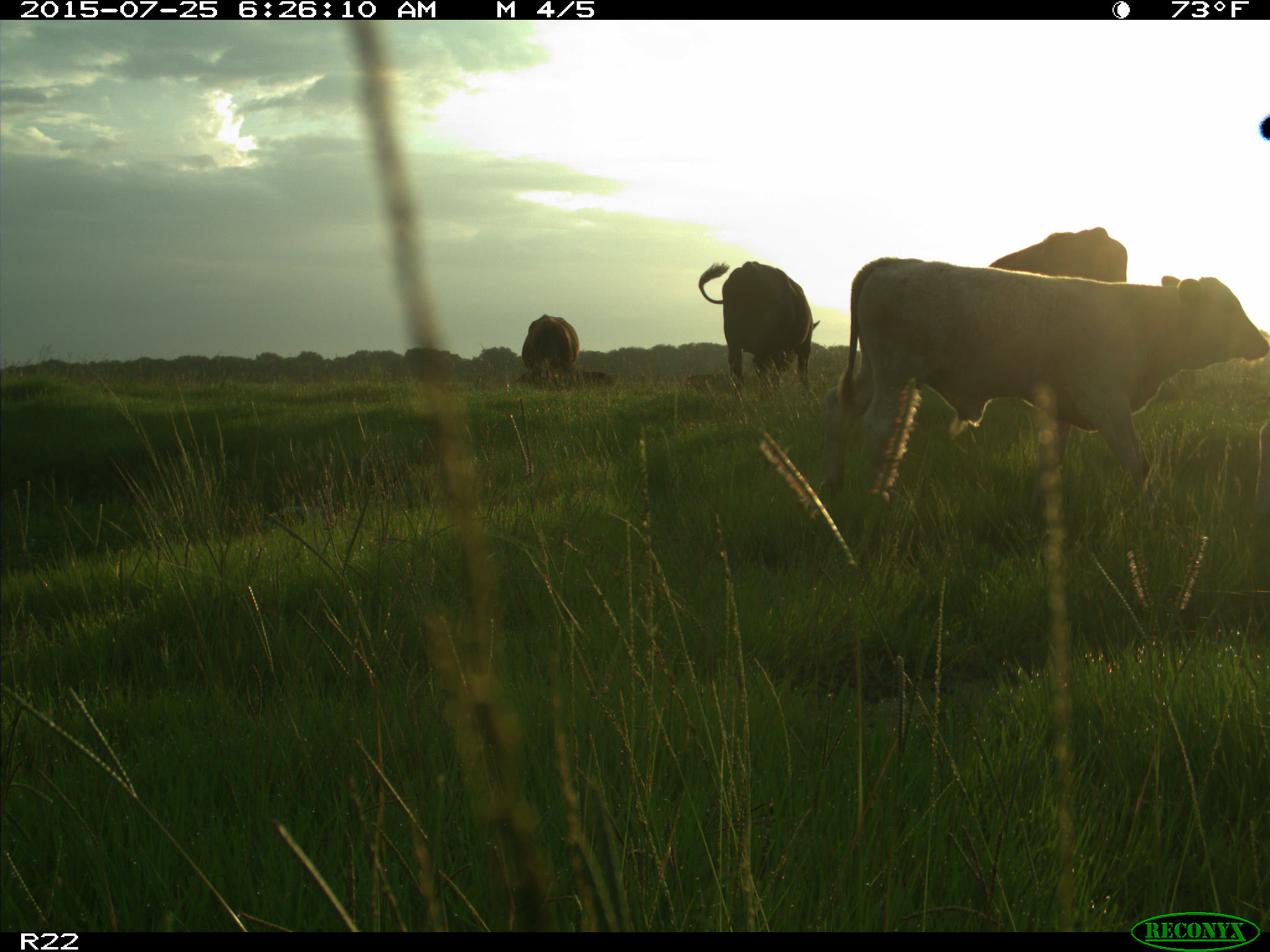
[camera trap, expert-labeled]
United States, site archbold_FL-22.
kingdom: Animalia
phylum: Chordata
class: Mammalia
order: Artiodactyla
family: Bovidae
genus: Bos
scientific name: Bos taurus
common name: domestic cow